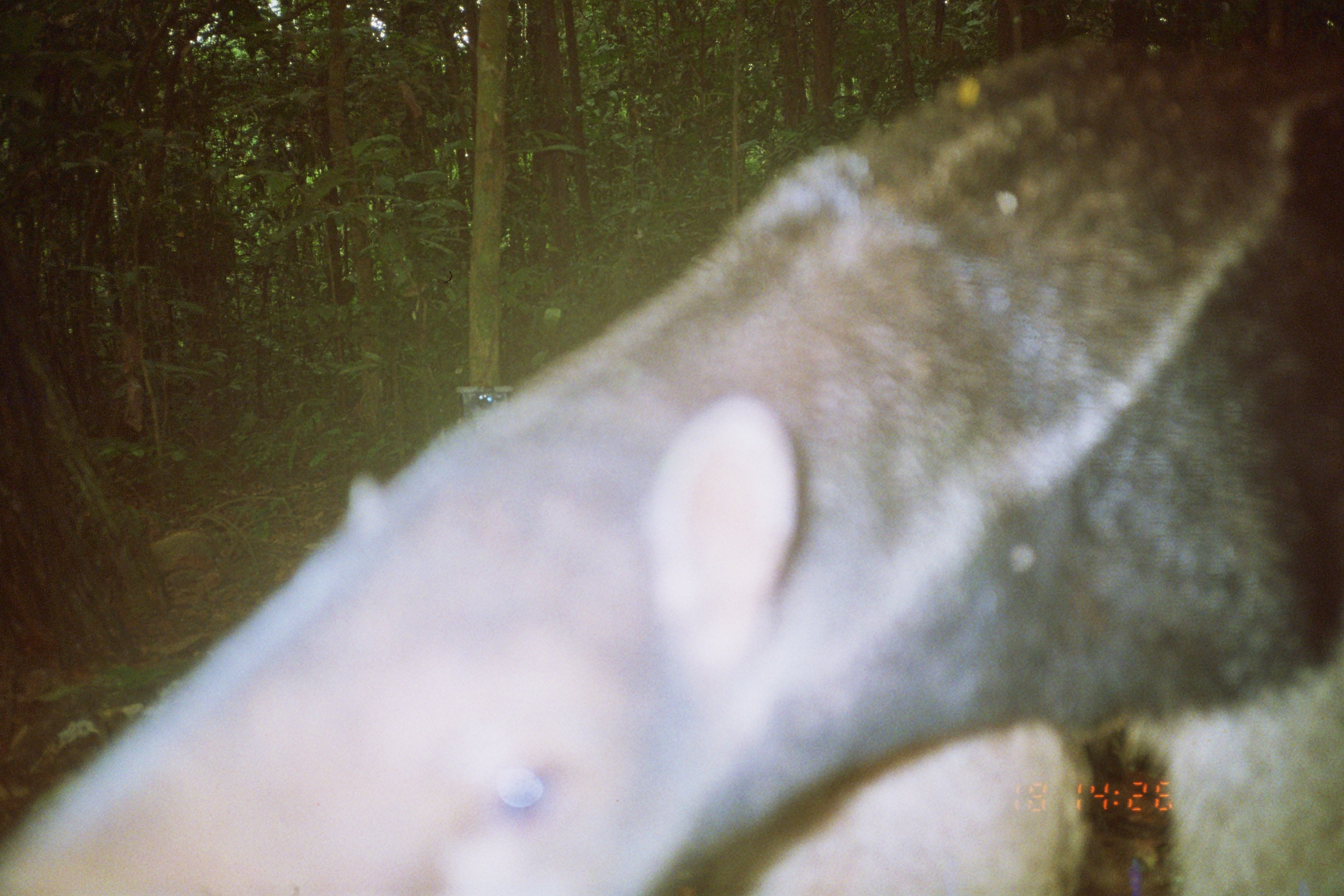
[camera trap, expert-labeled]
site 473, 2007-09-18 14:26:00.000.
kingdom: Animalia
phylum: Chordata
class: Mammalia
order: Pilosa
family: Myrmecophagidae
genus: Myrmecophaga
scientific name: Myrmecophaga tridactyla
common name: giant anteater